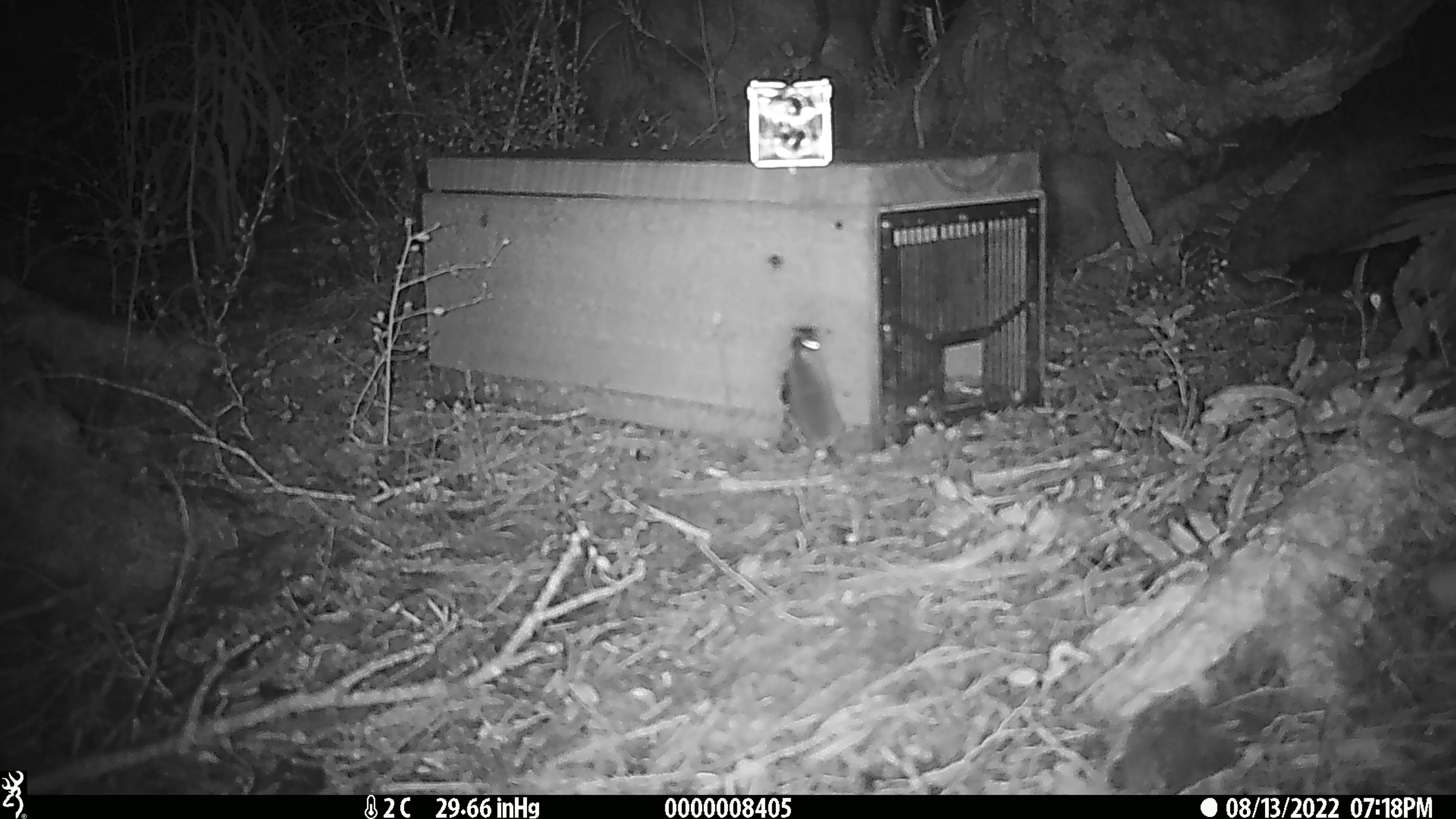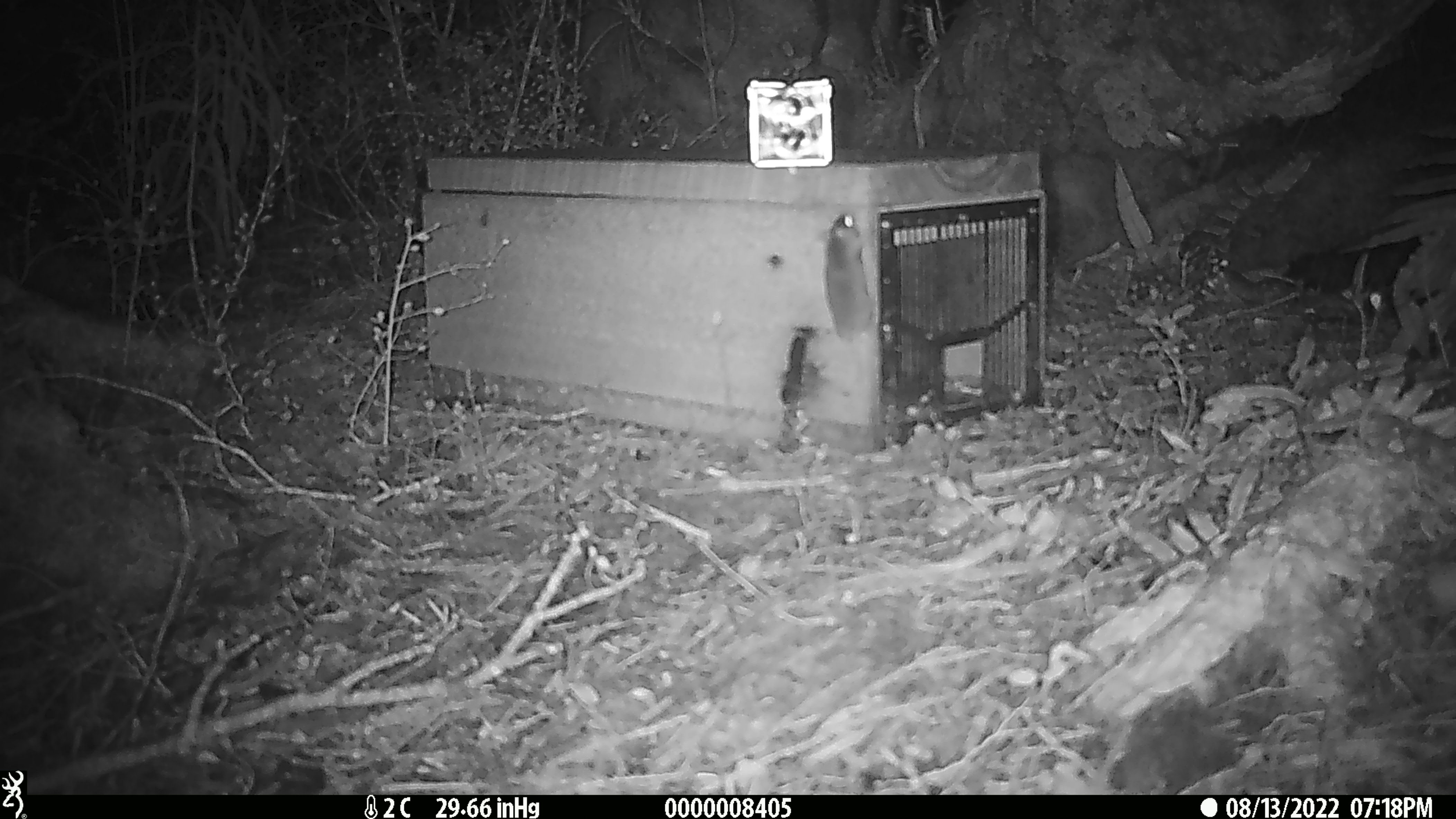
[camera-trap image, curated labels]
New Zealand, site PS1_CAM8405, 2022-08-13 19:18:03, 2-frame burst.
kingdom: Animalia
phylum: Chordata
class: Mammalia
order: Rodentia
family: Muridae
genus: Mus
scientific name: Mus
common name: mouse